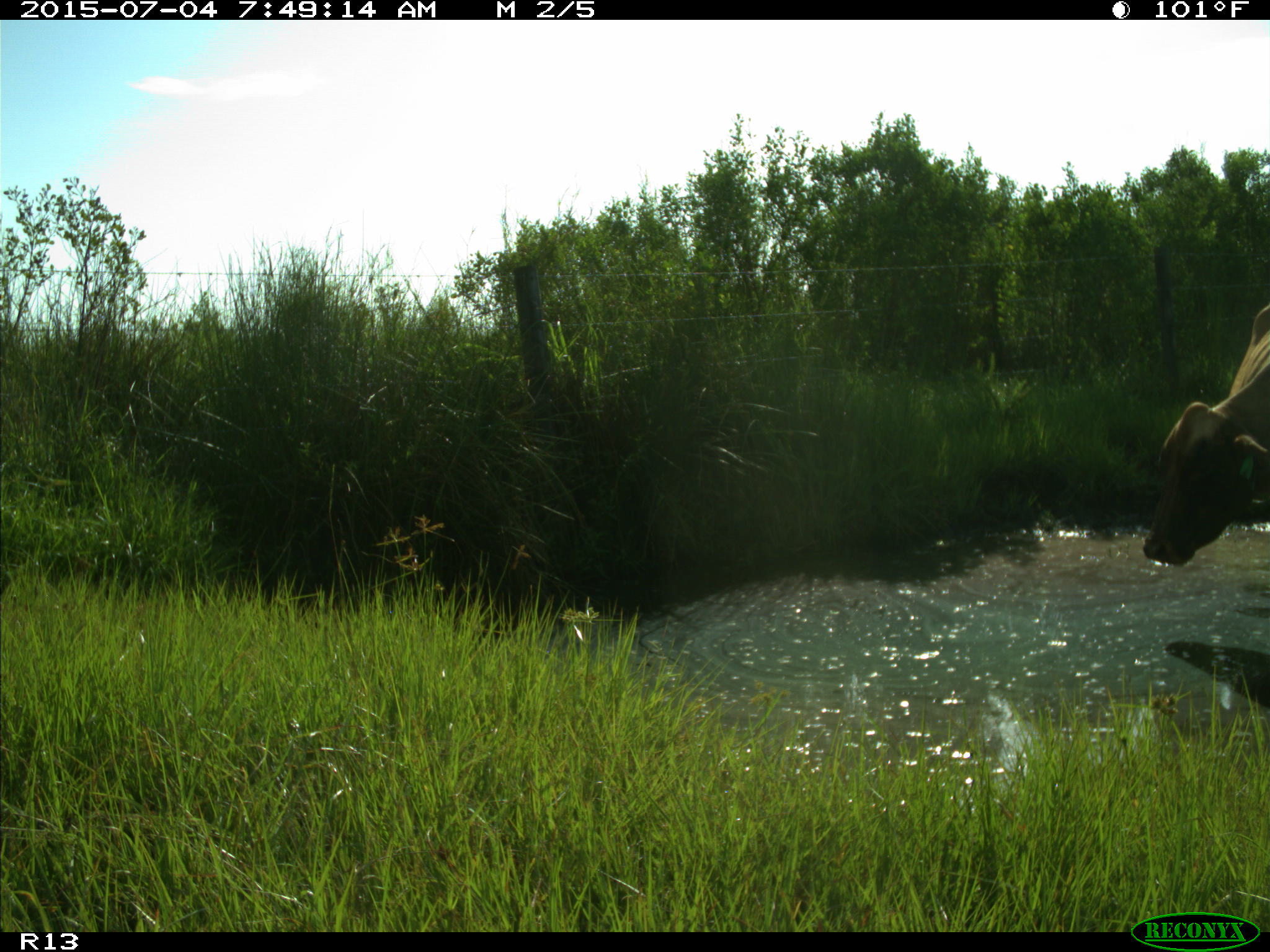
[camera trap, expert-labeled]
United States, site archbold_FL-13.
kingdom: Animalia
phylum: Chordata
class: Mammalia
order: Artiodactyla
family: Bovidae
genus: Bos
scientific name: Bos taurus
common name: domestic cow